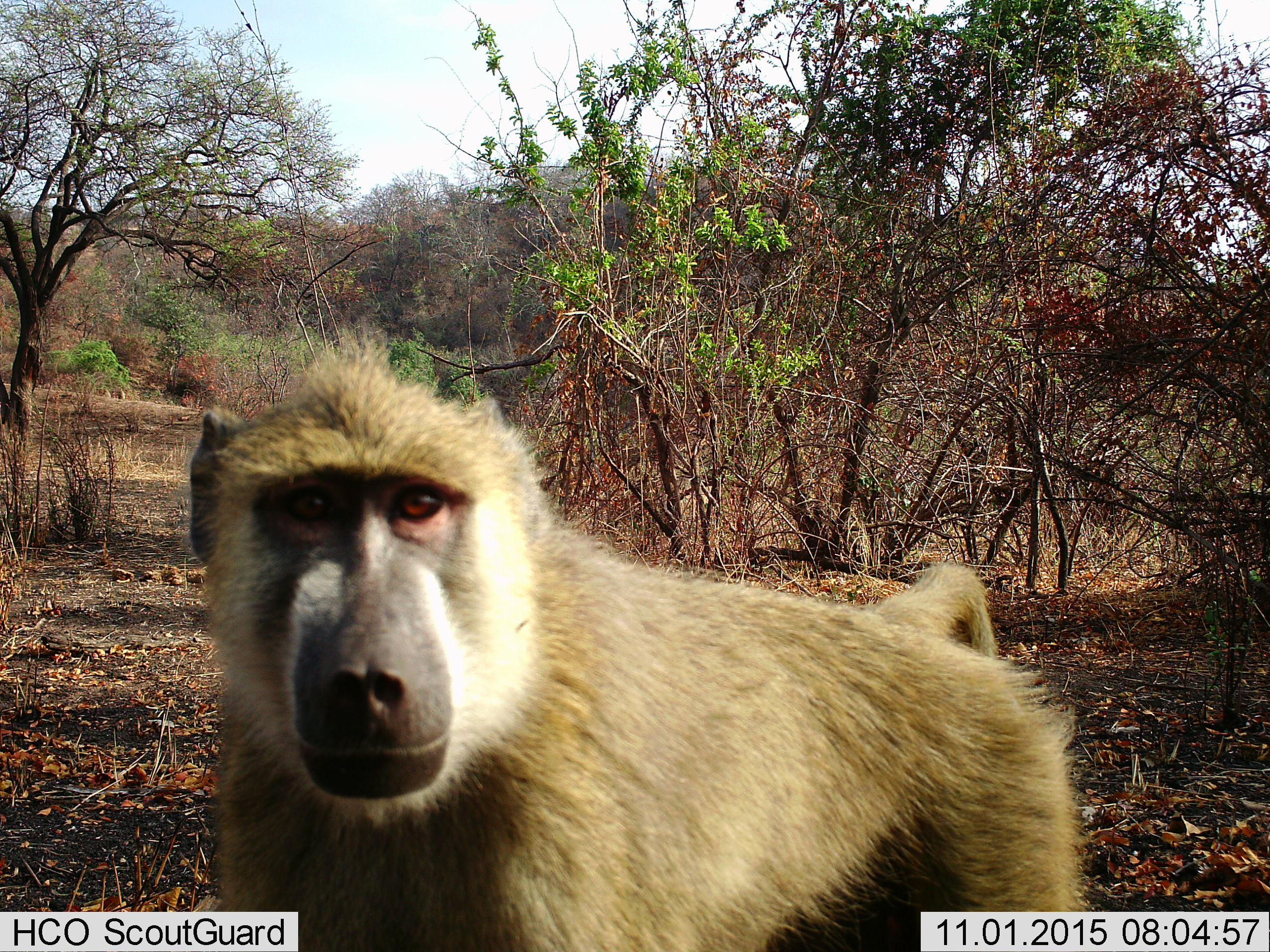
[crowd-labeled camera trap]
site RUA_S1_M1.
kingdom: Animalia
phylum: Chordata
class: Mammalia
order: Primates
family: Cercopithecidae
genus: Papio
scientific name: Papio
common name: baboon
Baboon (Papio), count 1. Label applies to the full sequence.